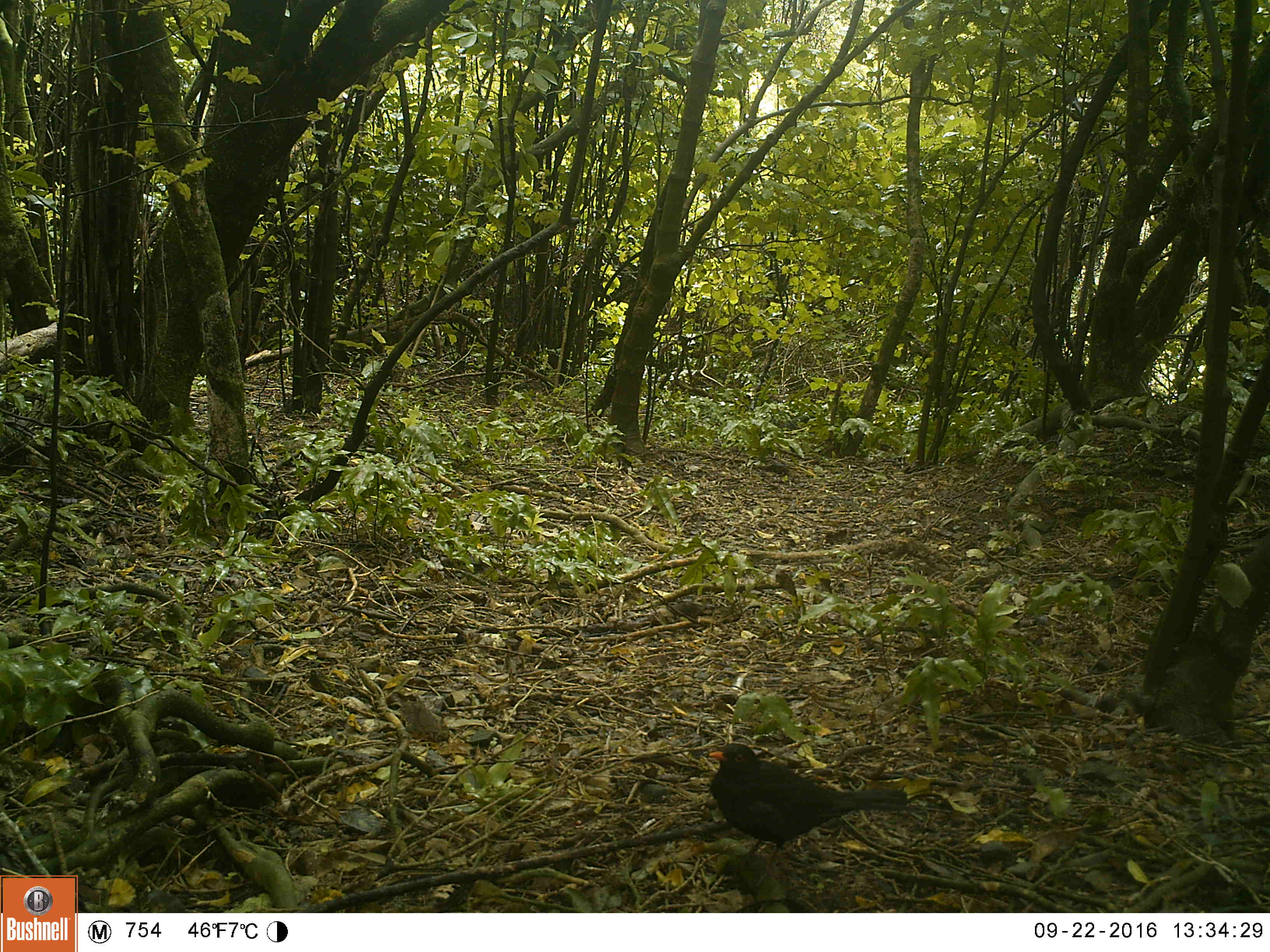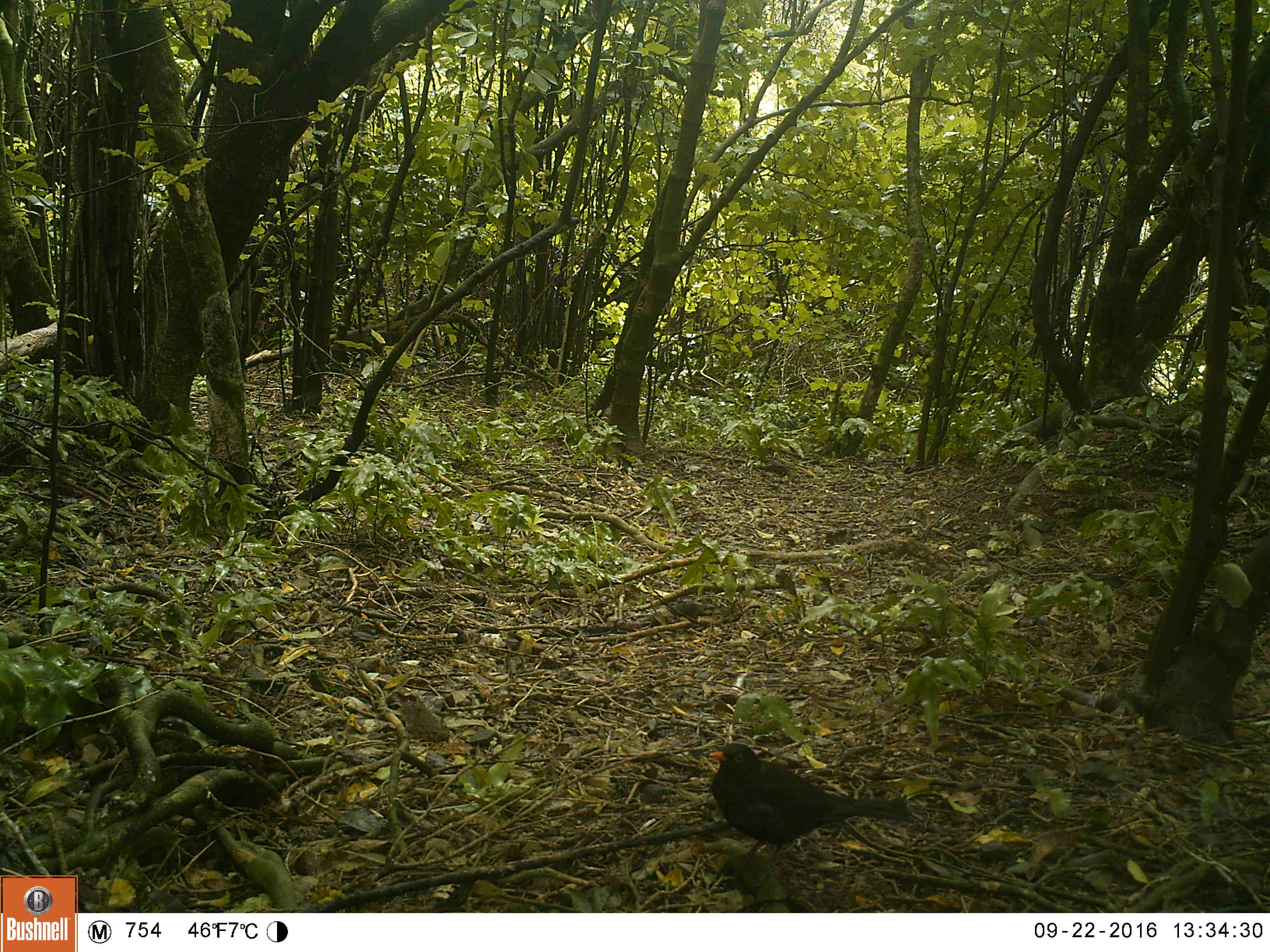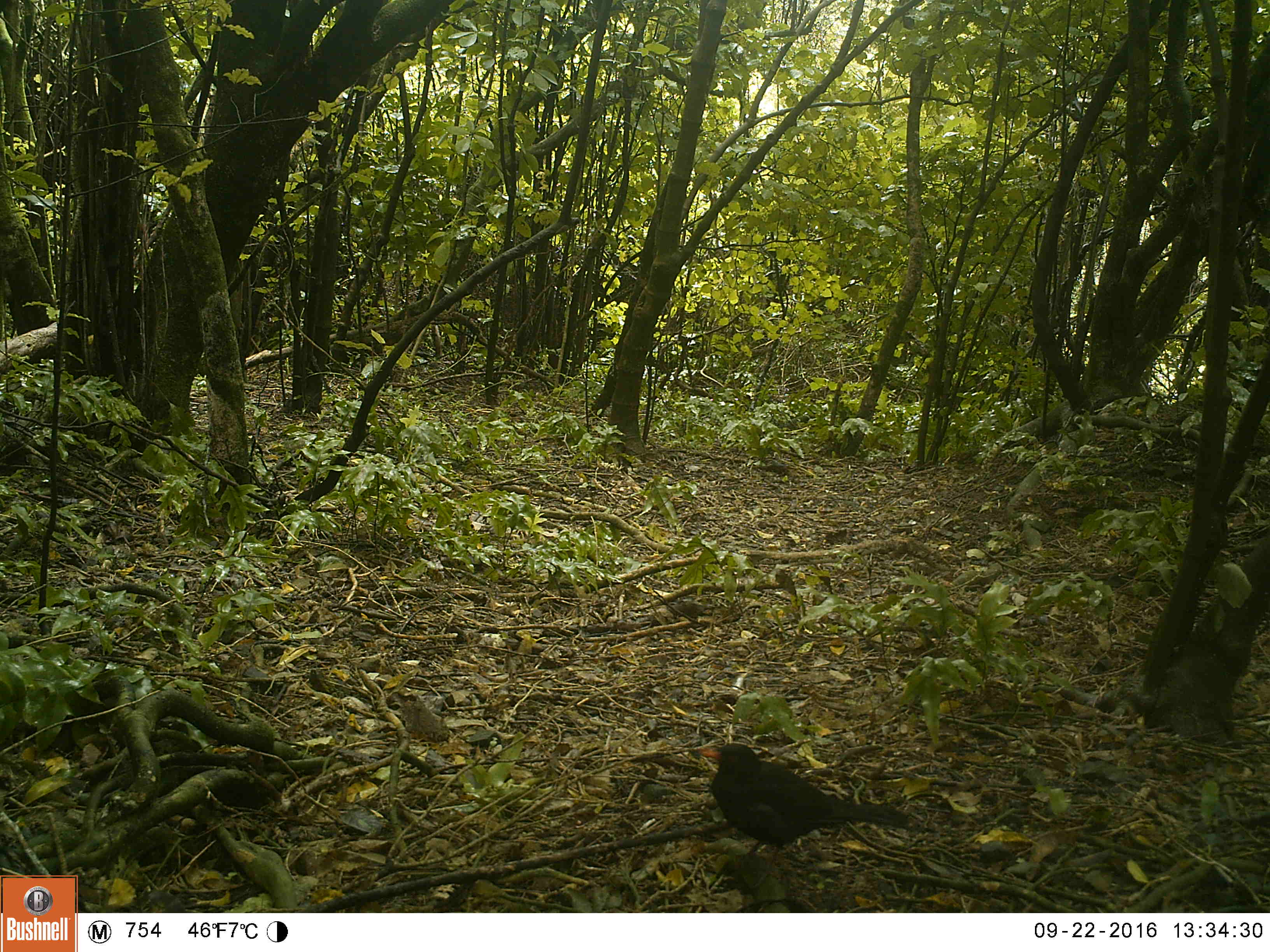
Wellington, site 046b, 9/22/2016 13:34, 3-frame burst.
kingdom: Animalia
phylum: Chordata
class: Aves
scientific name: Aves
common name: bird